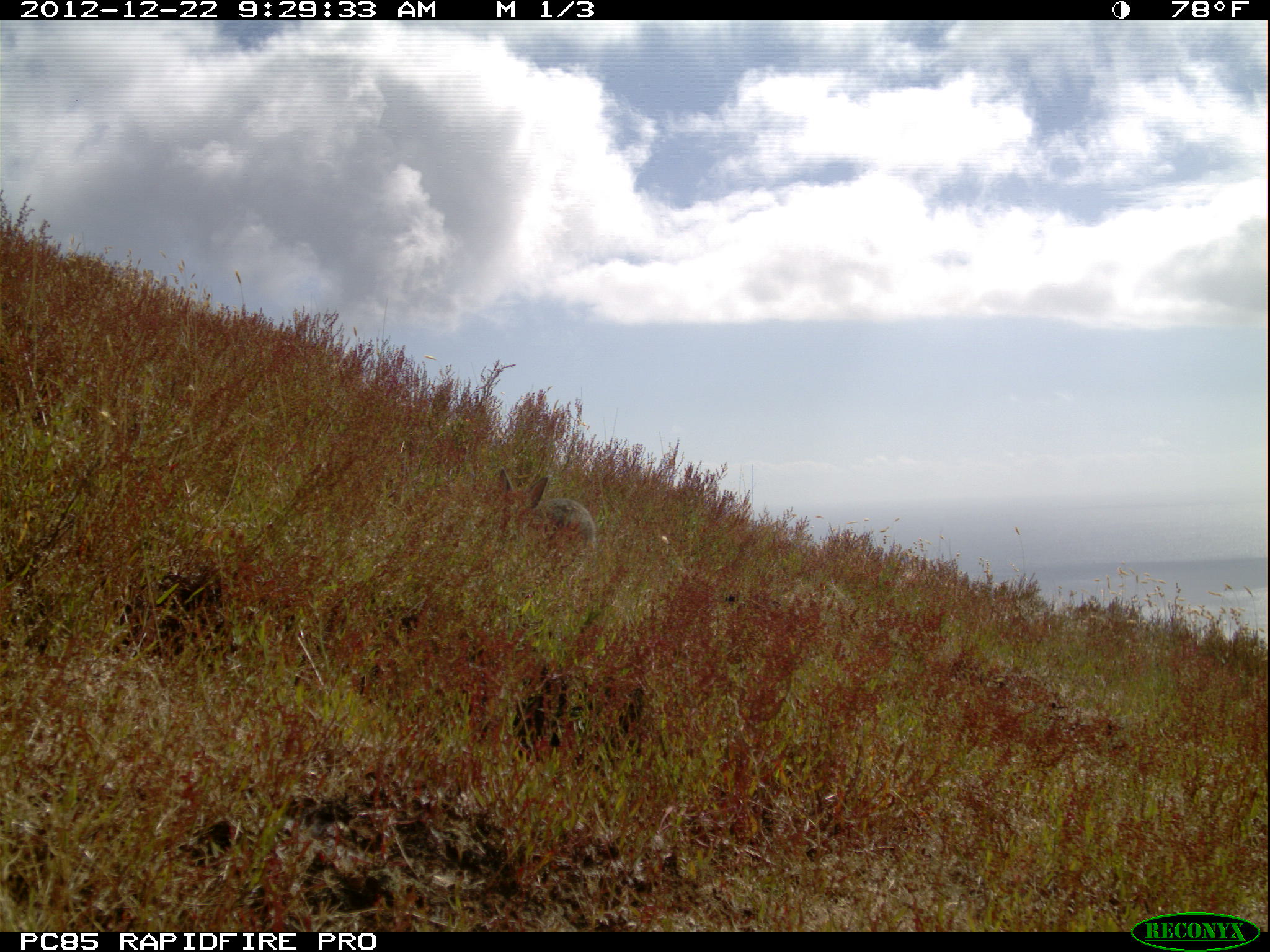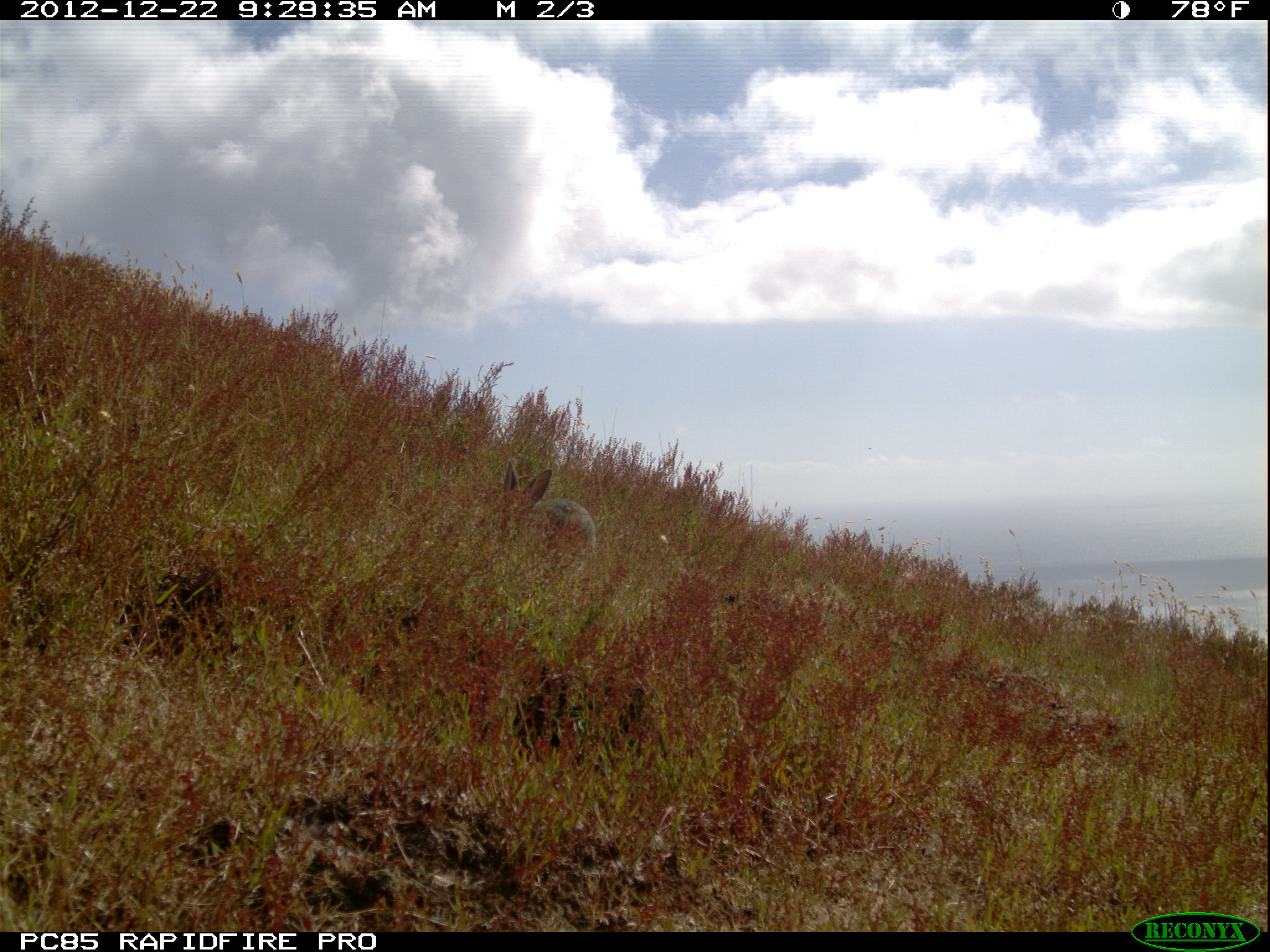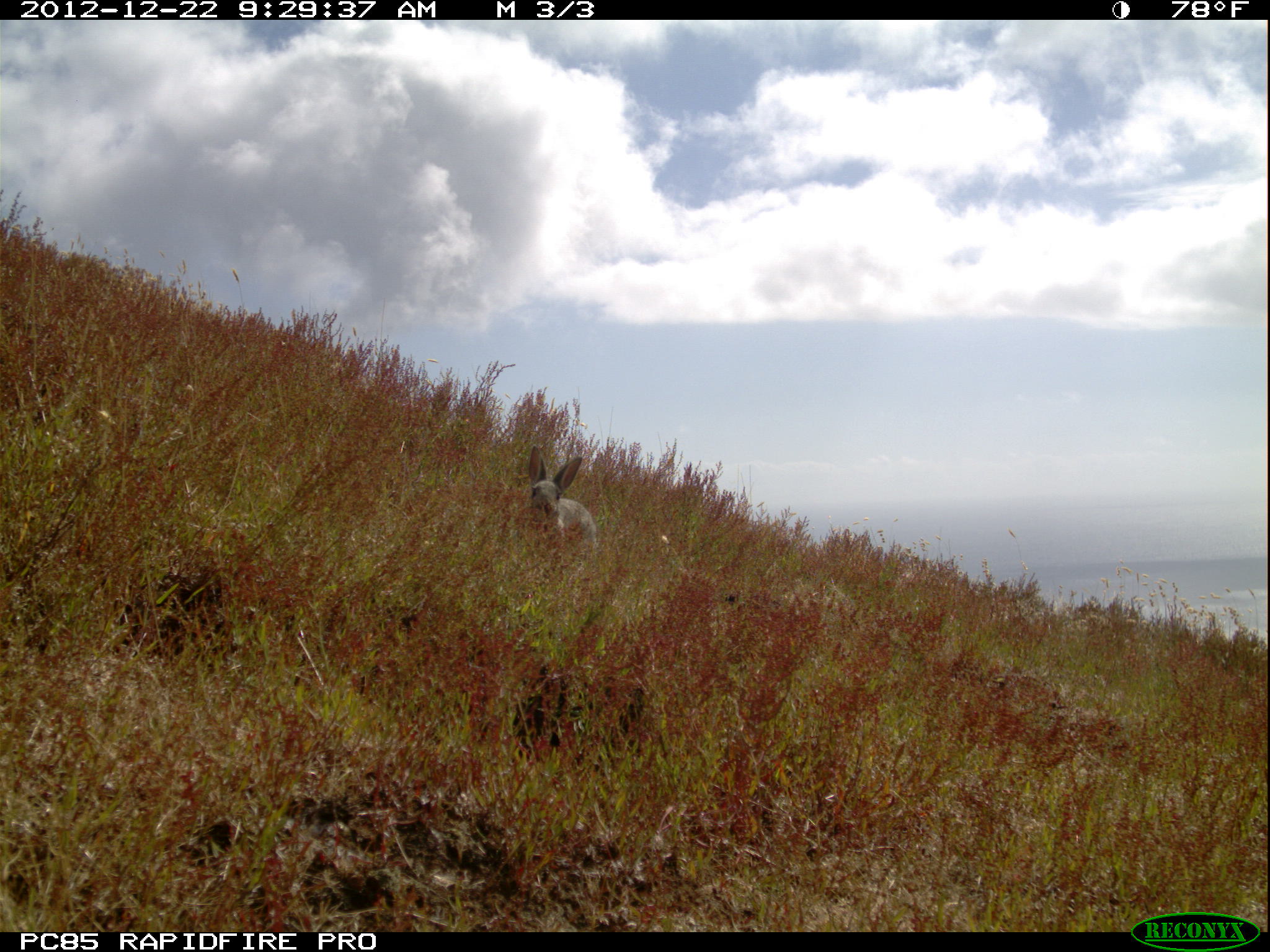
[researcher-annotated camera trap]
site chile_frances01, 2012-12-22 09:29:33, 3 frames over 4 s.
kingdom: Animalia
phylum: Chordata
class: Mammalia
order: Lagomorpha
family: Leporidae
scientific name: Leporidae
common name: rabbits and hares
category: rabbit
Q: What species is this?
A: Rabbit (rabbits and hares) (Leporidae).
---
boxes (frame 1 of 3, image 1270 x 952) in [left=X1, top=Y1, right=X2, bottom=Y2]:
rabbit: [left=474, top=469, right=608, bottom=570]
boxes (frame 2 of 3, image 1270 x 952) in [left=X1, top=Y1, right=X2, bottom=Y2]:
rabbit: [left=491, top=459, right=597, bottom=571]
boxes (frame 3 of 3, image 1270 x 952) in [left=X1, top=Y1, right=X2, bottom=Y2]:
rabbit: [left=520, top=446, right=596, bottom=565]